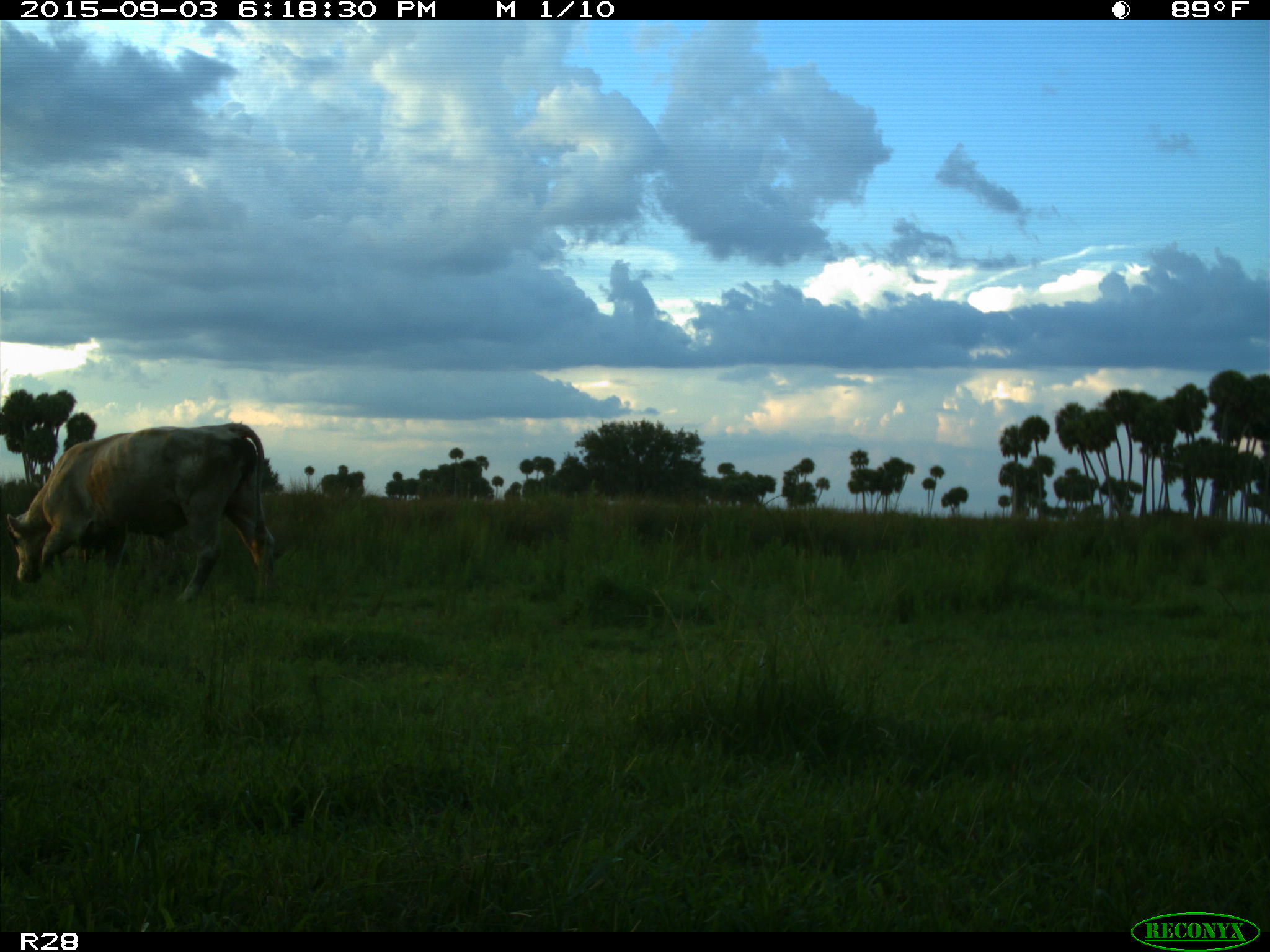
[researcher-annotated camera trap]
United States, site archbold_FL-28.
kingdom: Animalia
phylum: Chordata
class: Mammalia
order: Artiodactyla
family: Bovidae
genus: Bos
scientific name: Bos taurus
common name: domestic cow